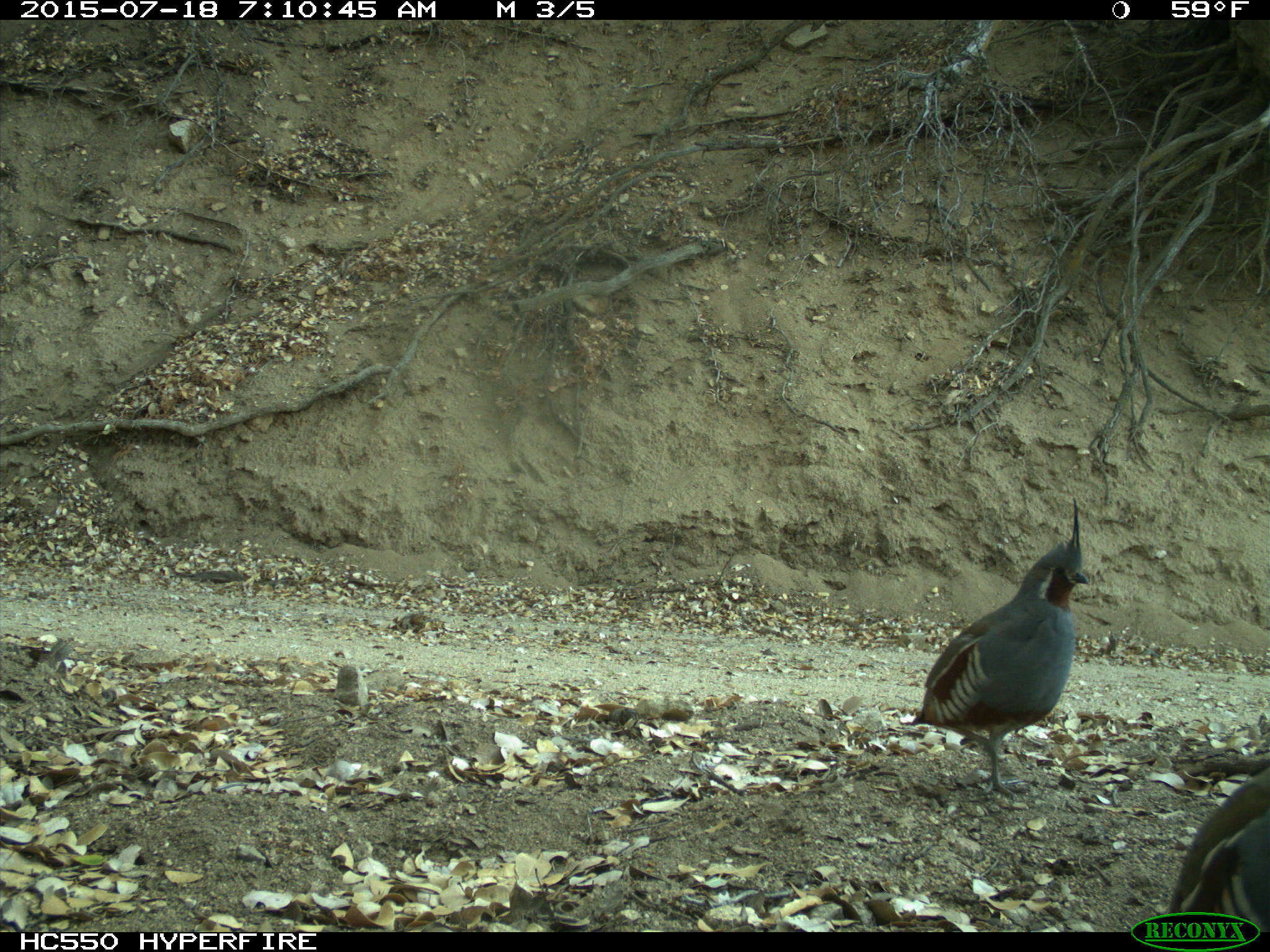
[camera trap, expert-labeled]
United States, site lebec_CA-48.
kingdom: Animalia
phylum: Chordata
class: Aves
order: Galliformes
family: Odontophoridae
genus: Callipepla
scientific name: Callipepla californica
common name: california quail